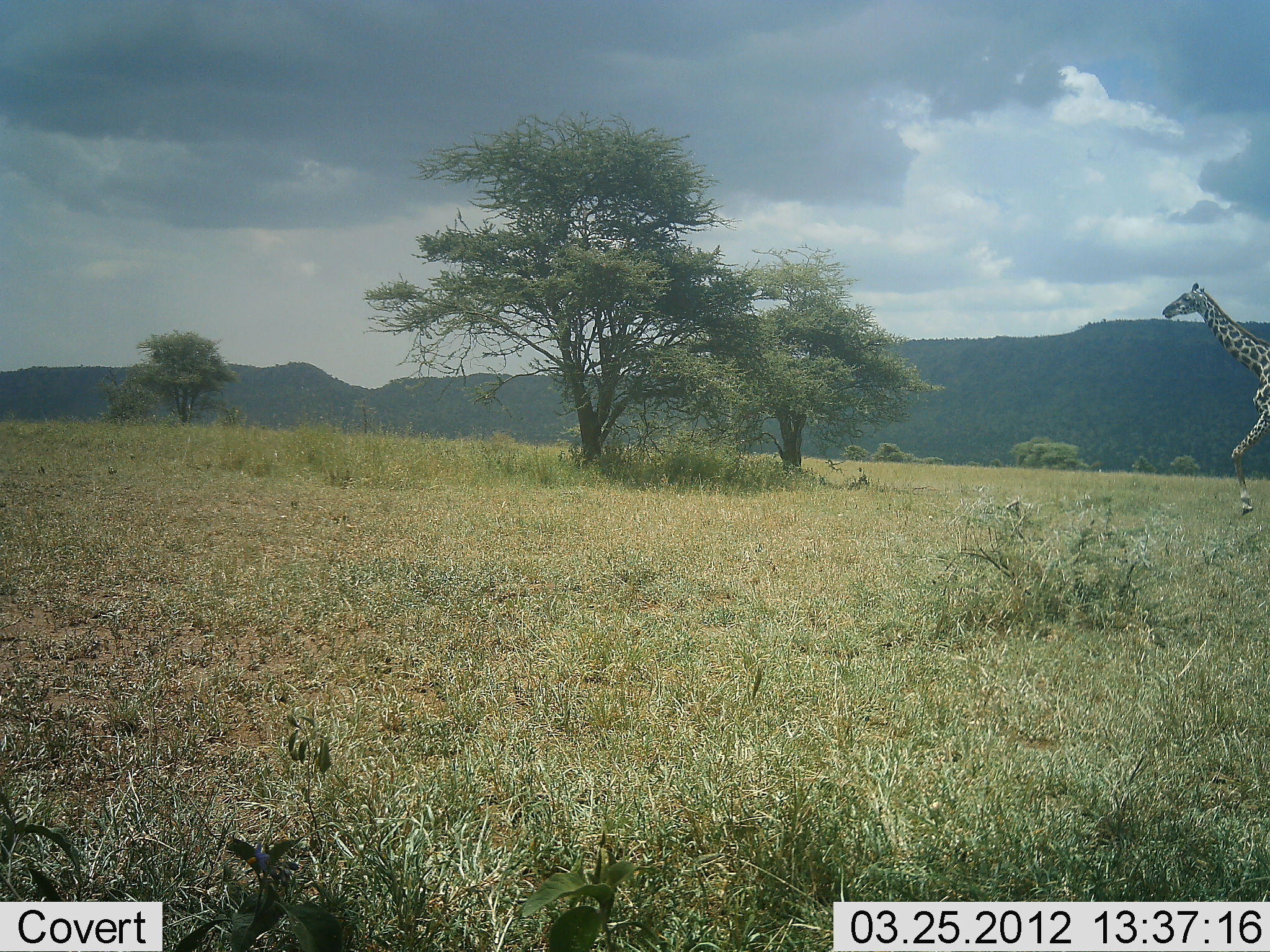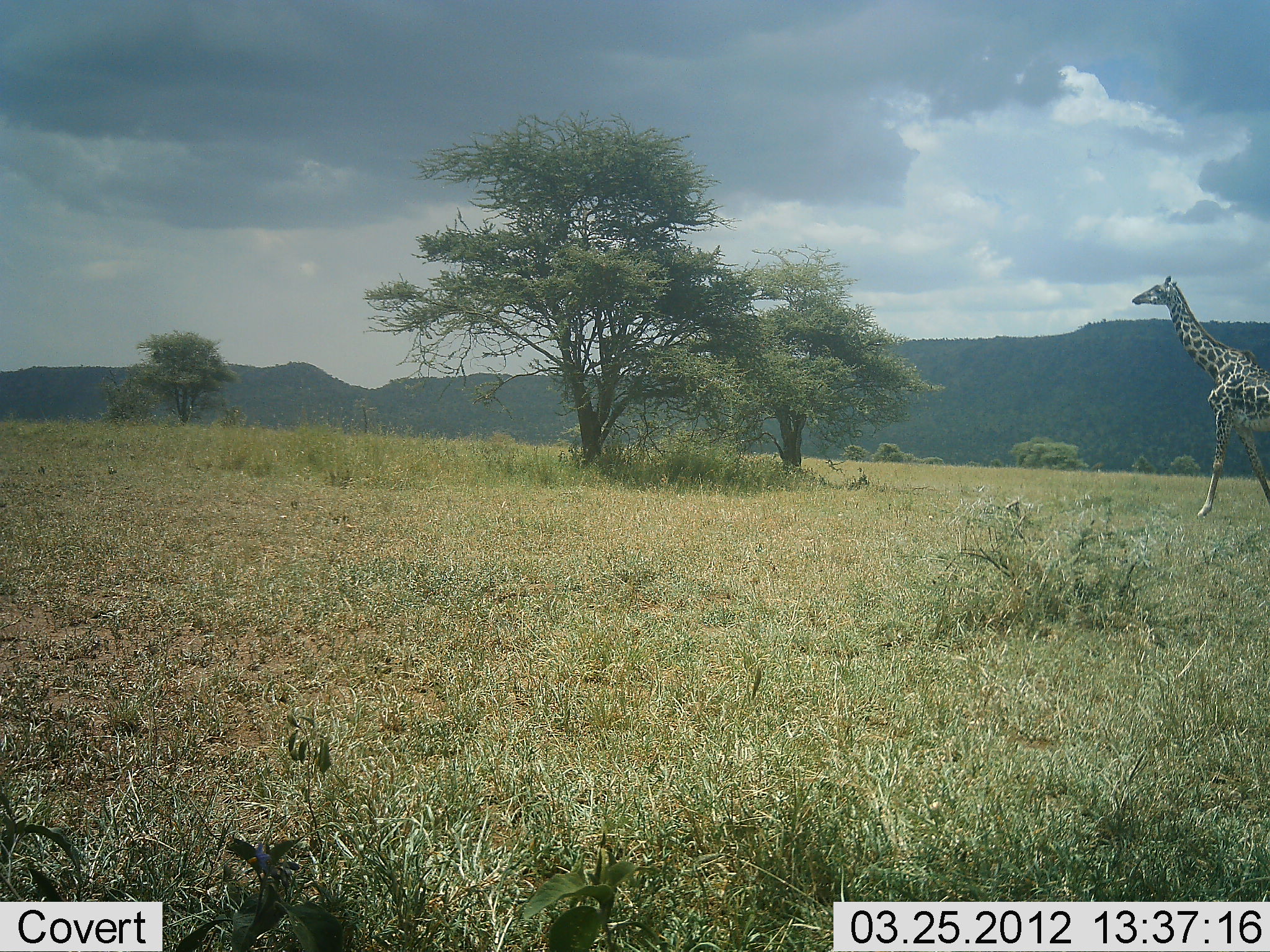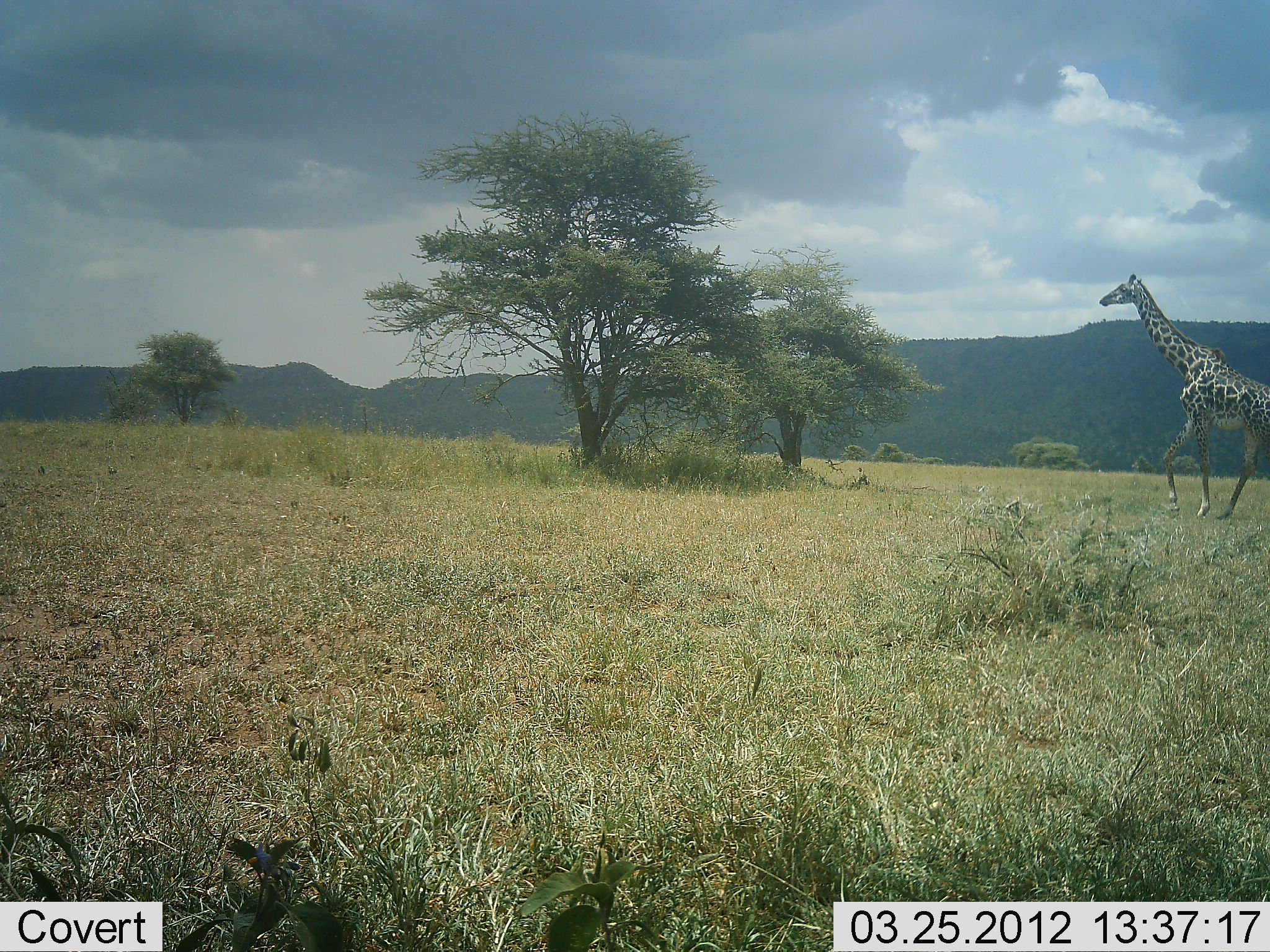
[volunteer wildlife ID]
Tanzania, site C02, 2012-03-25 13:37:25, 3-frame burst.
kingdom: Animalia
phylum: Chordata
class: Mammalia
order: Artiodactyla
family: Giraffidae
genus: Giraffa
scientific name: Giraffa camelopardalis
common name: giraffe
Giraffe (Giraffa camelopardalis), count 1. Behavior (volunteer vote fractions): standing 0%, resting 0%, moving 100%, interacting 0%. Young present (vote fraction): 0%. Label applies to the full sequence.